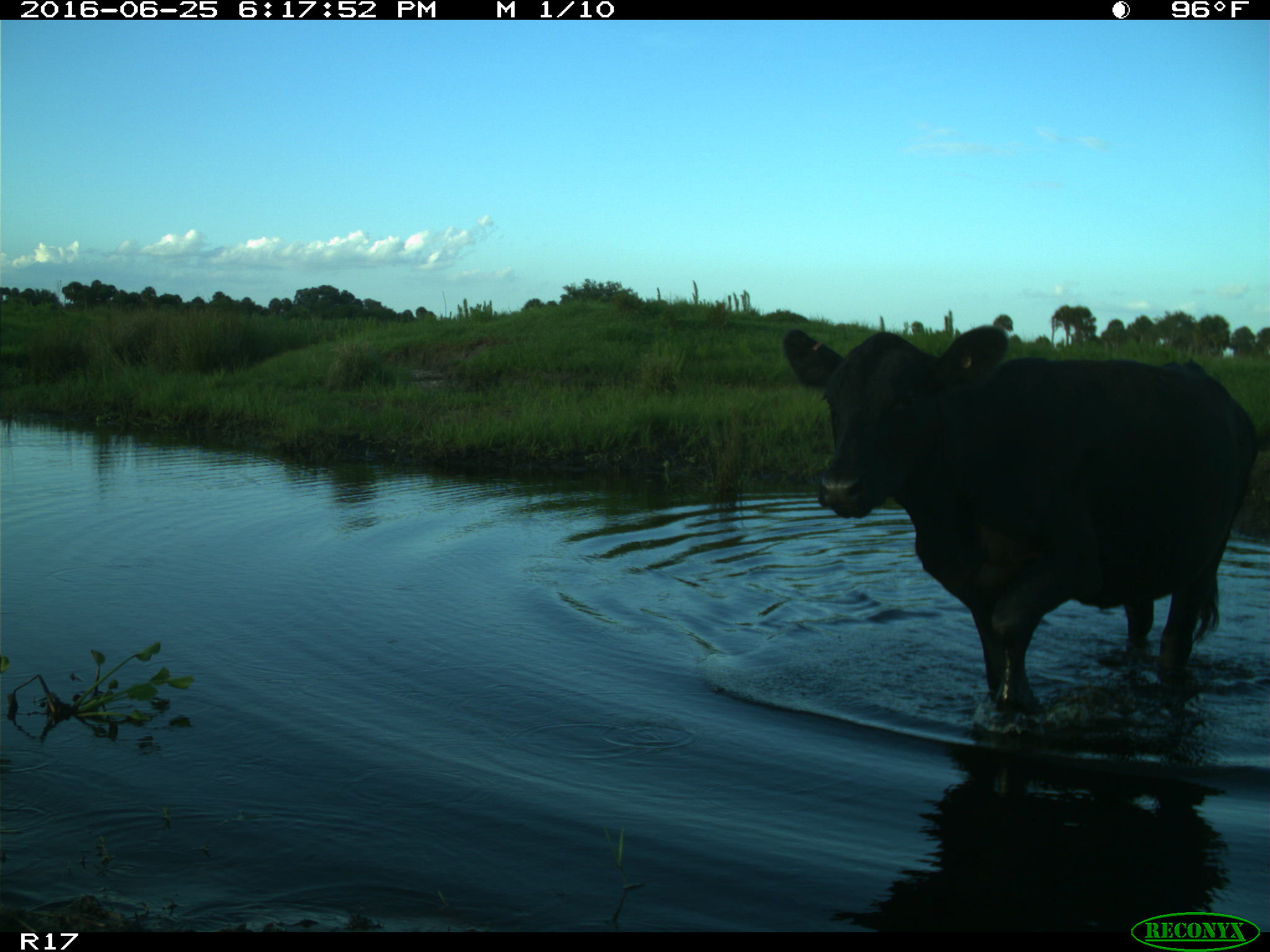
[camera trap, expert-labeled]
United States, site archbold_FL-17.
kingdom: Animalia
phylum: Chordata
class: Mammalia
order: Artiodactyla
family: Bovidae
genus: Bos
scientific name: Bos taurus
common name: domestic cow